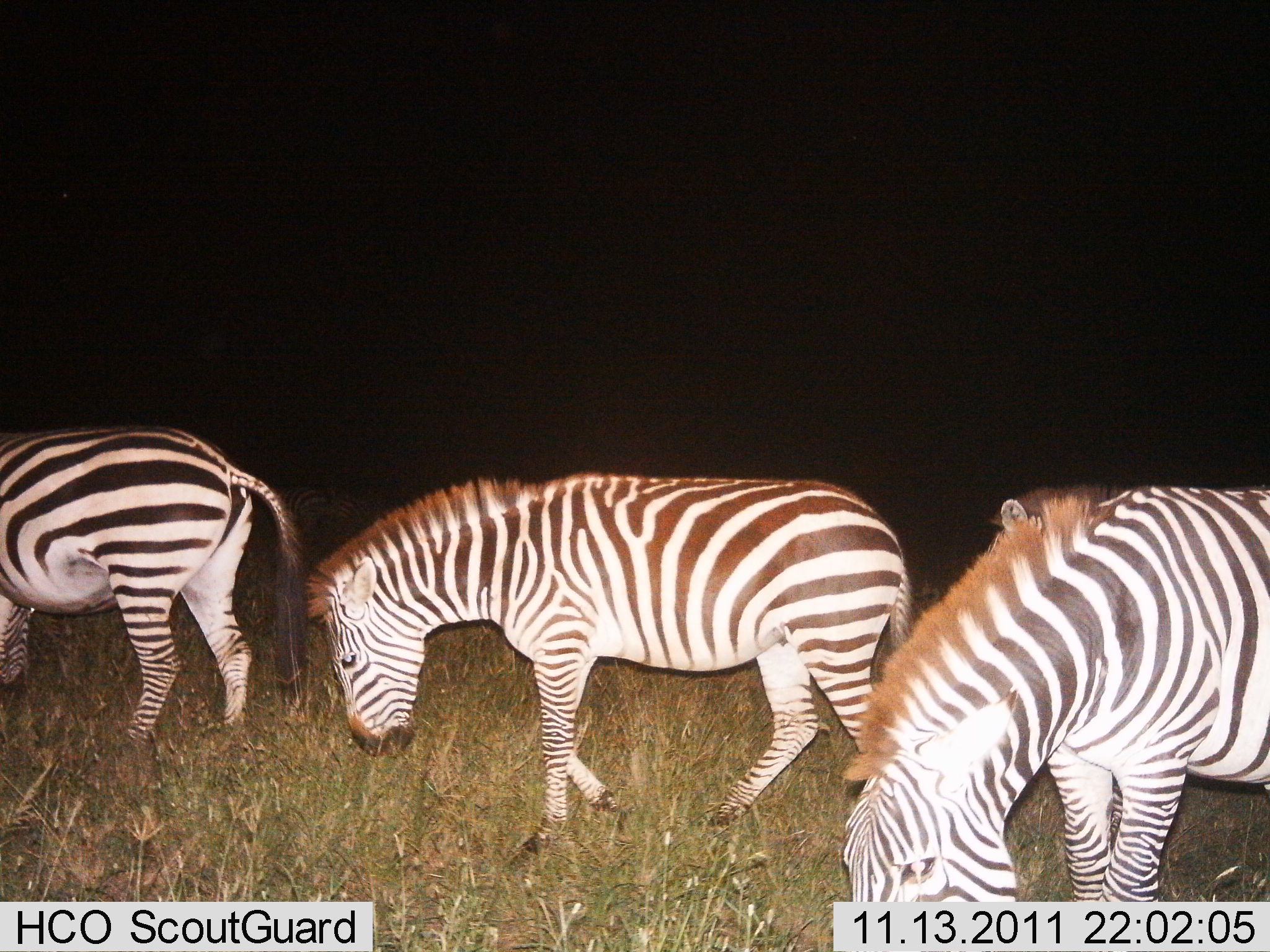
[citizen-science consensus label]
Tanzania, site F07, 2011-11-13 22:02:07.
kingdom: Animalia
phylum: Chordata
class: Mammalia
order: Perissodactyla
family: Equidae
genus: Equus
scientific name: Equus quagga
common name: plains zebra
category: zebra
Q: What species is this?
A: Zebra (plains zebra) (Equus quagga).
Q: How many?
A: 3.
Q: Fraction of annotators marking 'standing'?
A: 9%.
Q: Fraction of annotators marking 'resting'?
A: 0%.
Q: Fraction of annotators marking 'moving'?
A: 36%.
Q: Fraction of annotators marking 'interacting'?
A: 0%.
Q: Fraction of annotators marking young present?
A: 0%.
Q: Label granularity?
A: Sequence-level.